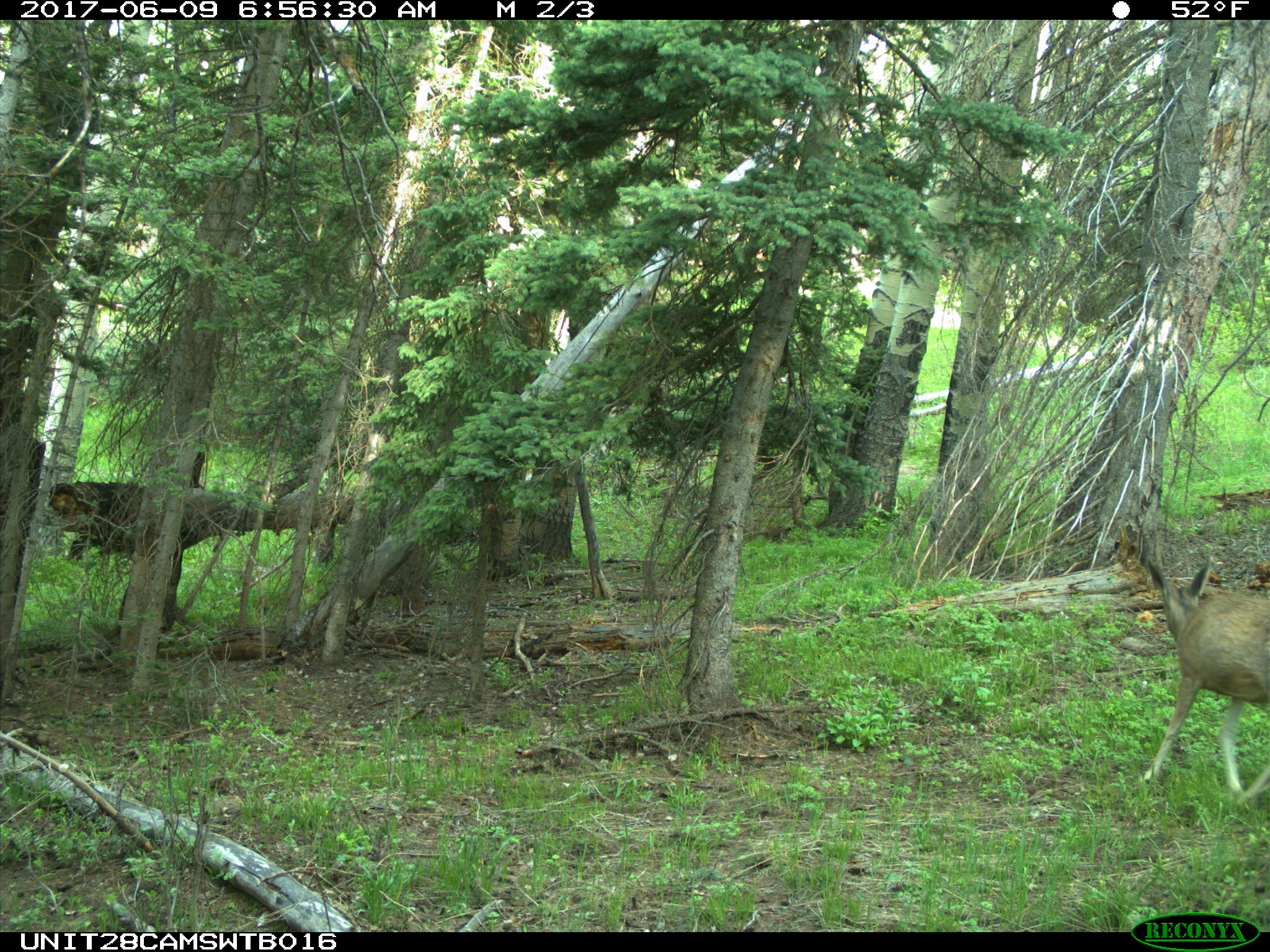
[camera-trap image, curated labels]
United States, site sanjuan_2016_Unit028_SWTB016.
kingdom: Animalia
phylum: Chordata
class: Mammalia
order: Artiodactyla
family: Cervidae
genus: Odocoileus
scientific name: Odocoileus hemionus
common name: mule deer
Odocoileus hemionus (mule deer).